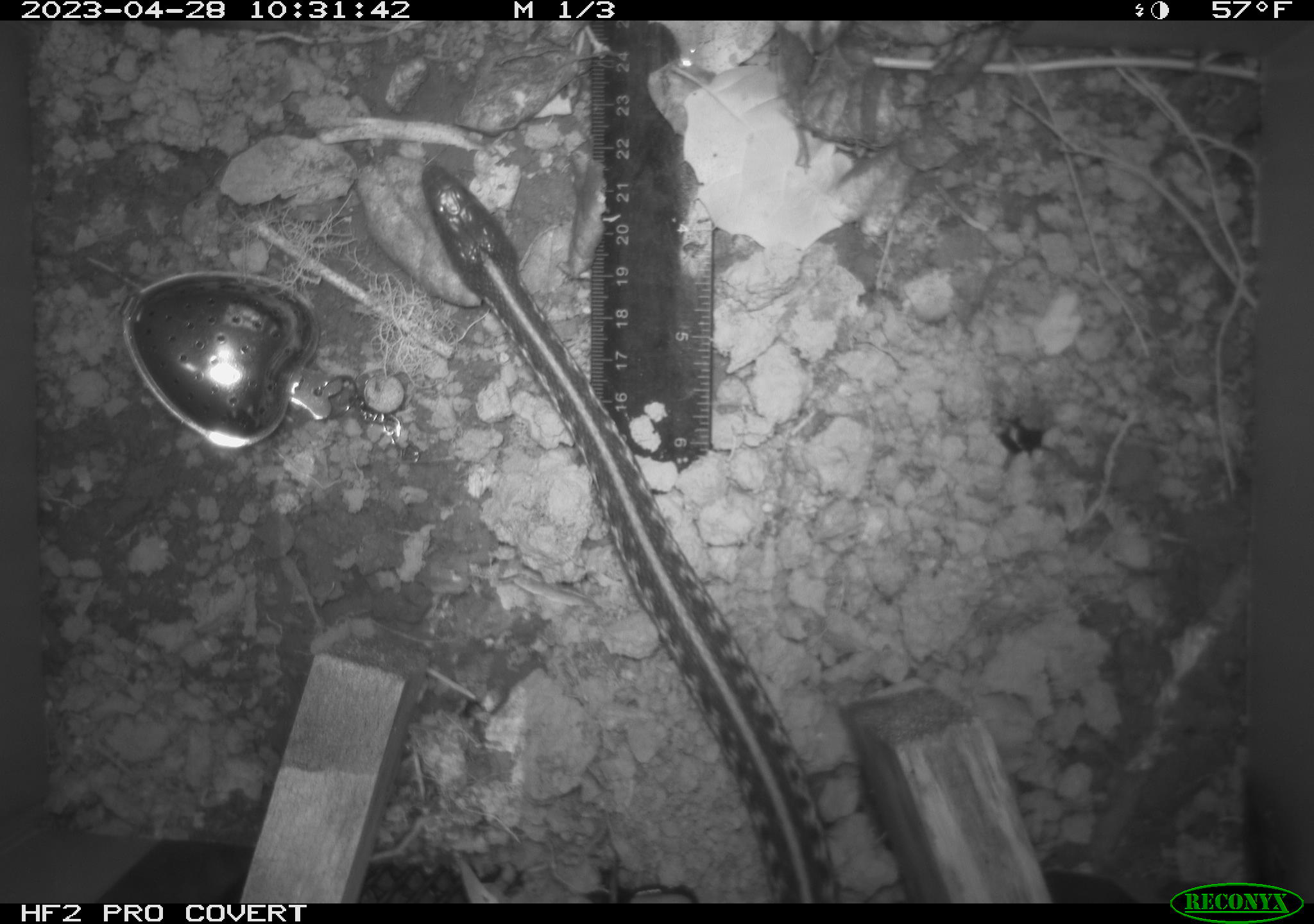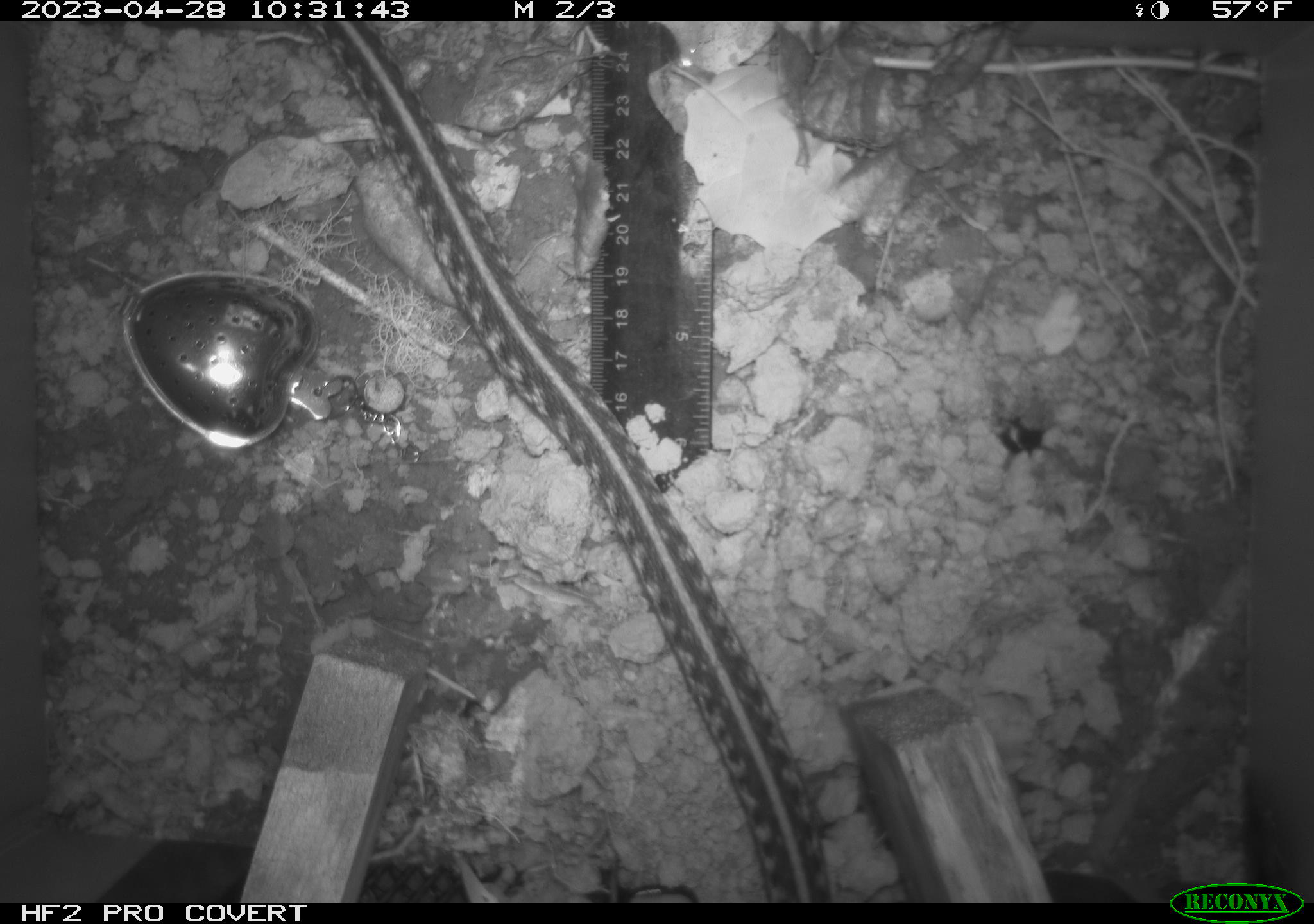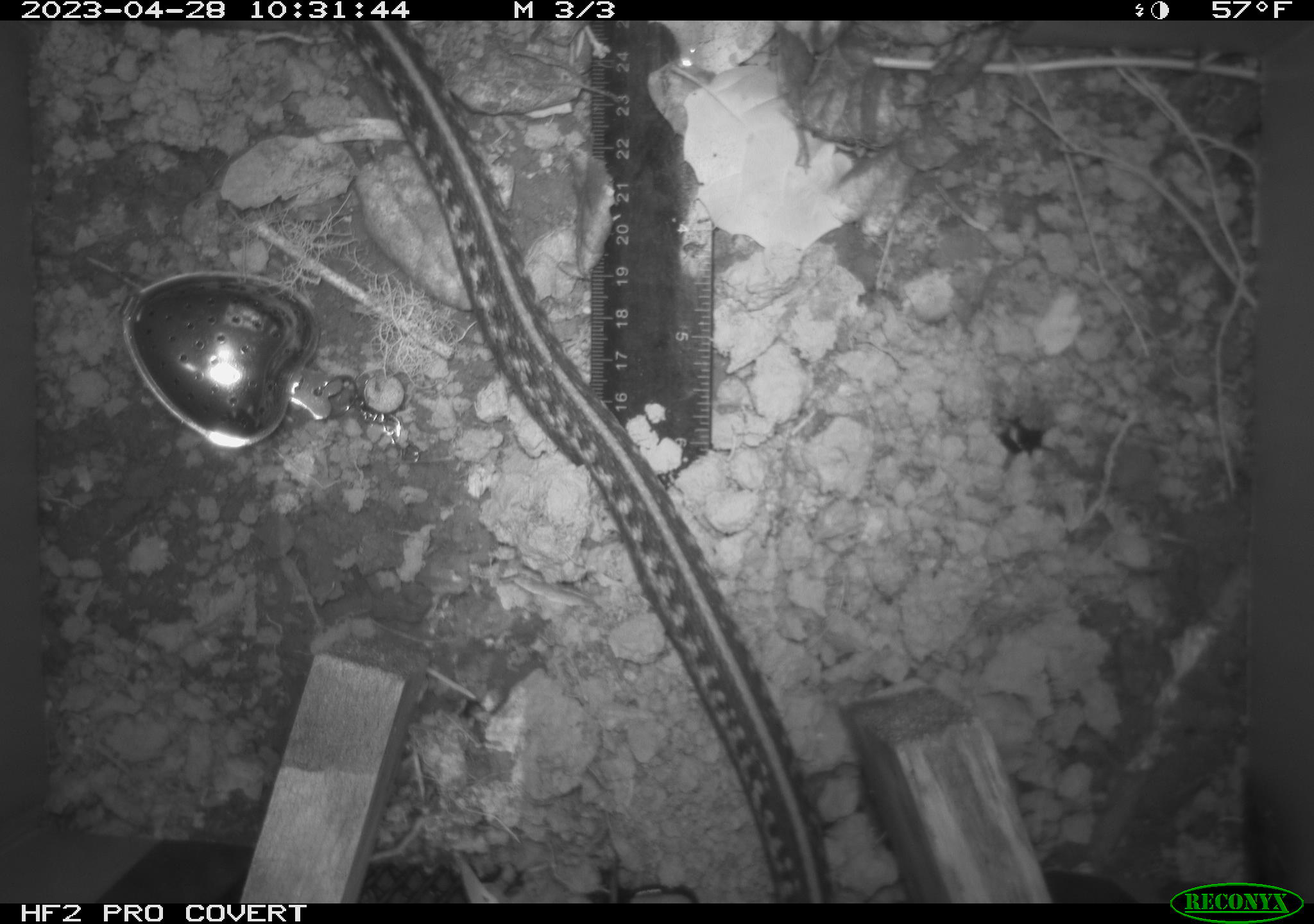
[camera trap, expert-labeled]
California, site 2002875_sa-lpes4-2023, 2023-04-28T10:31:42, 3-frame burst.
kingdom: Animalia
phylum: Chordata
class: Reptilia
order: Squamata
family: Colubridae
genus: Thamnophis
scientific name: Thamnophis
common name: american gartersnakes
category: thamnophis species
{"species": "thamnophis species (american gartersnakes) (Thamnophis)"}